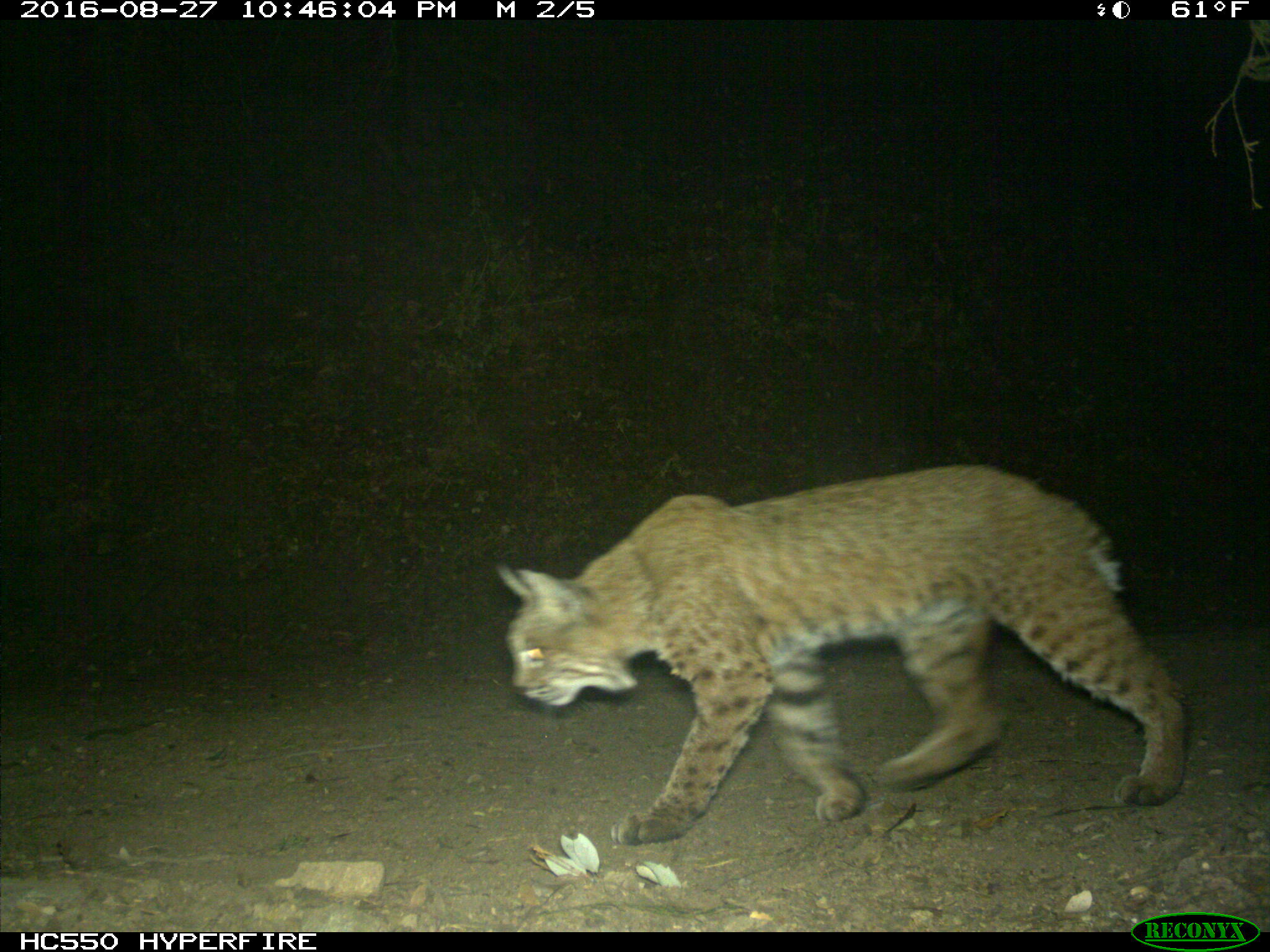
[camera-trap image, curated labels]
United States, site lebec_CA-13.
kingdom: Animalia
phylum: Chordata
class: Mammalia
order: Carnivora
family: Felidae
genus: Lynx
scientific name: Lynx rufus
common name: bobcat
Lynx rufus (bobcat).